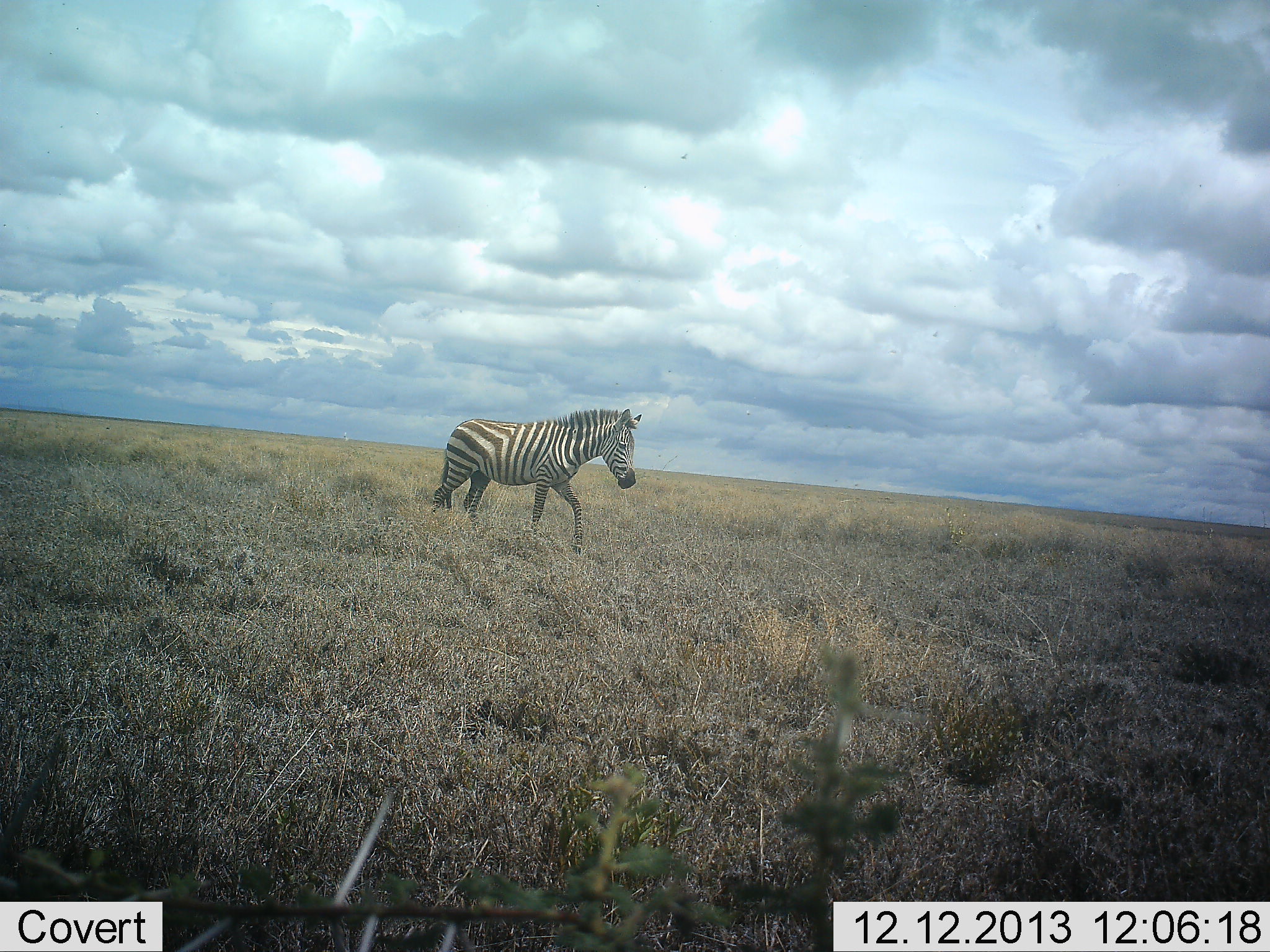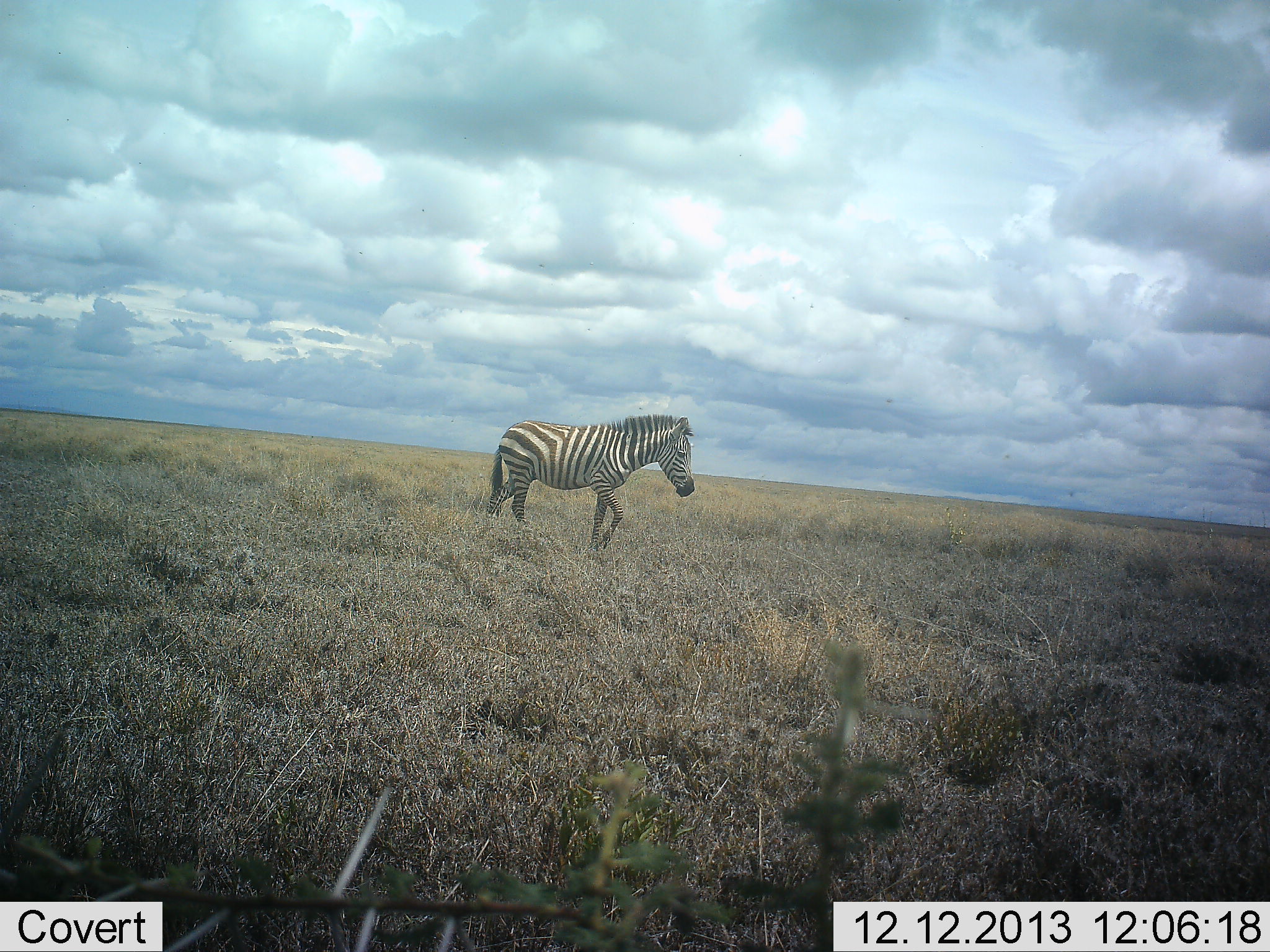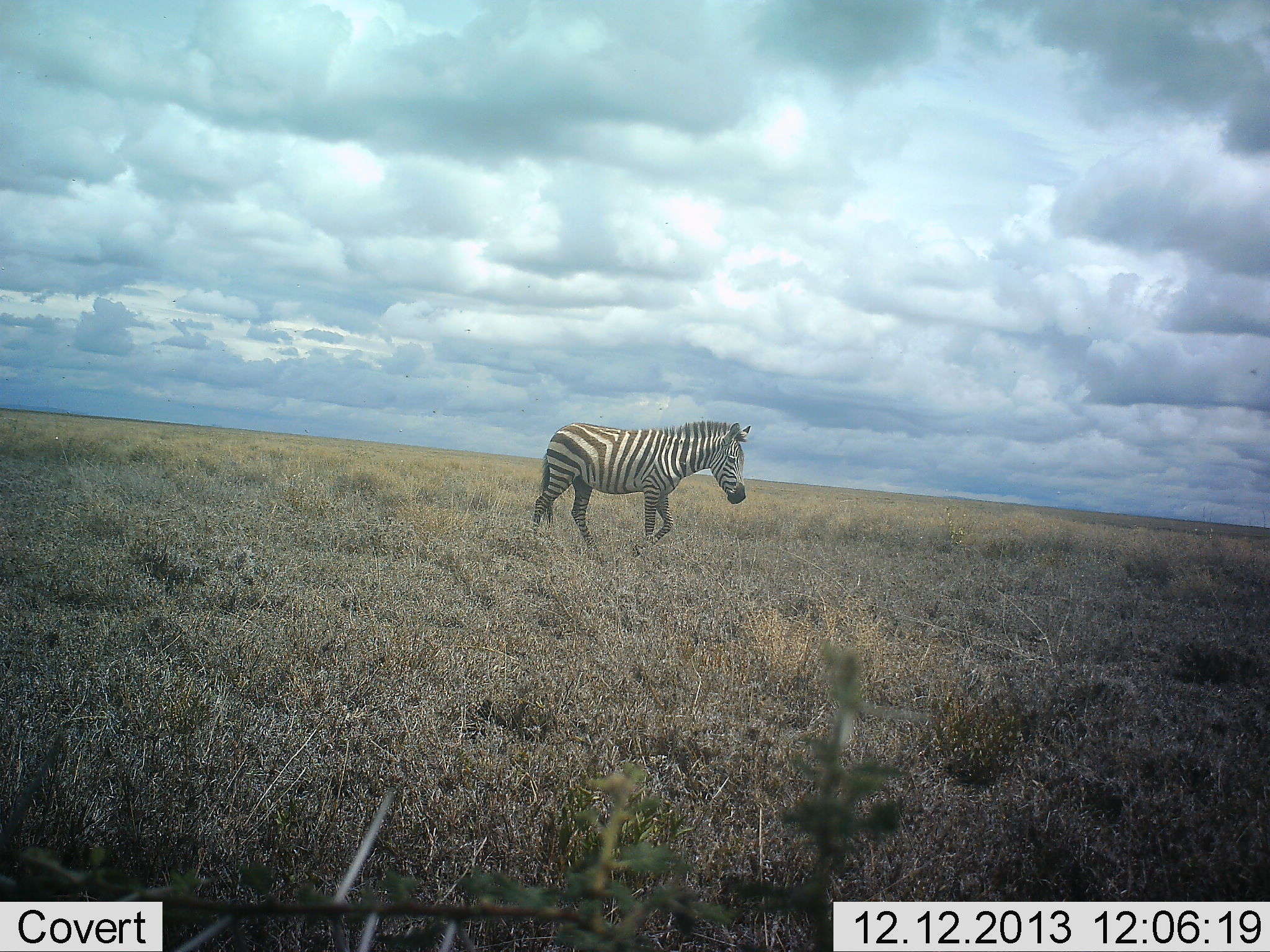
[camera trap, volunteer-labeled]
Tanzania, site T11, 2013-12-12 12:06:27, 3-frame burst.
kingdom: Animalia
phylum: Chordata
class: Mammalia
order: Perissodactyla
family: Equidae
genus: Equus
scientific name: Equus quagga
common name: plains zebra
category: zebra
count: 1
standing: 0%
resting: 0%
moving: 100%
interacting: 0%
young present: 0%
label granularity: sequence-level